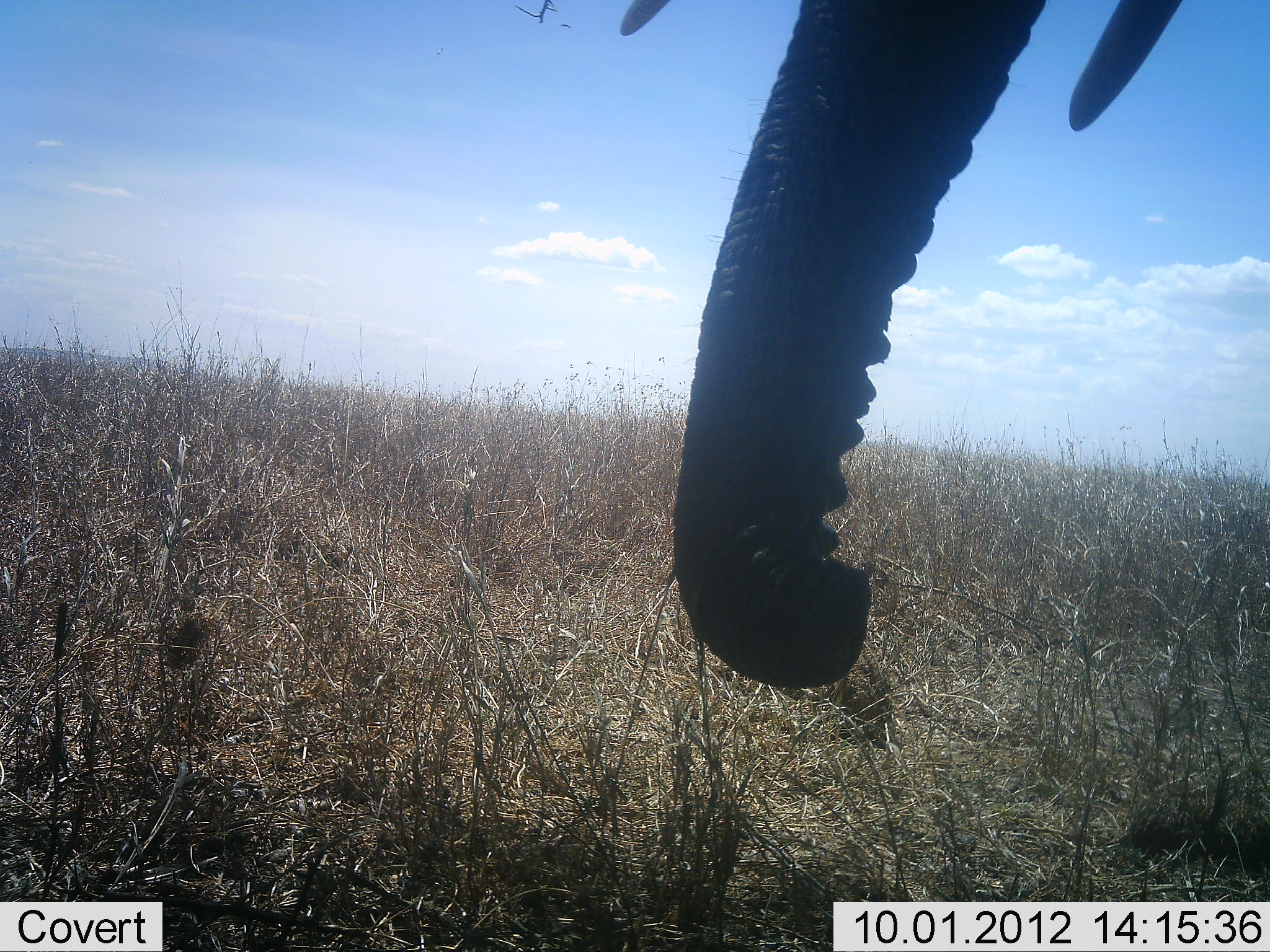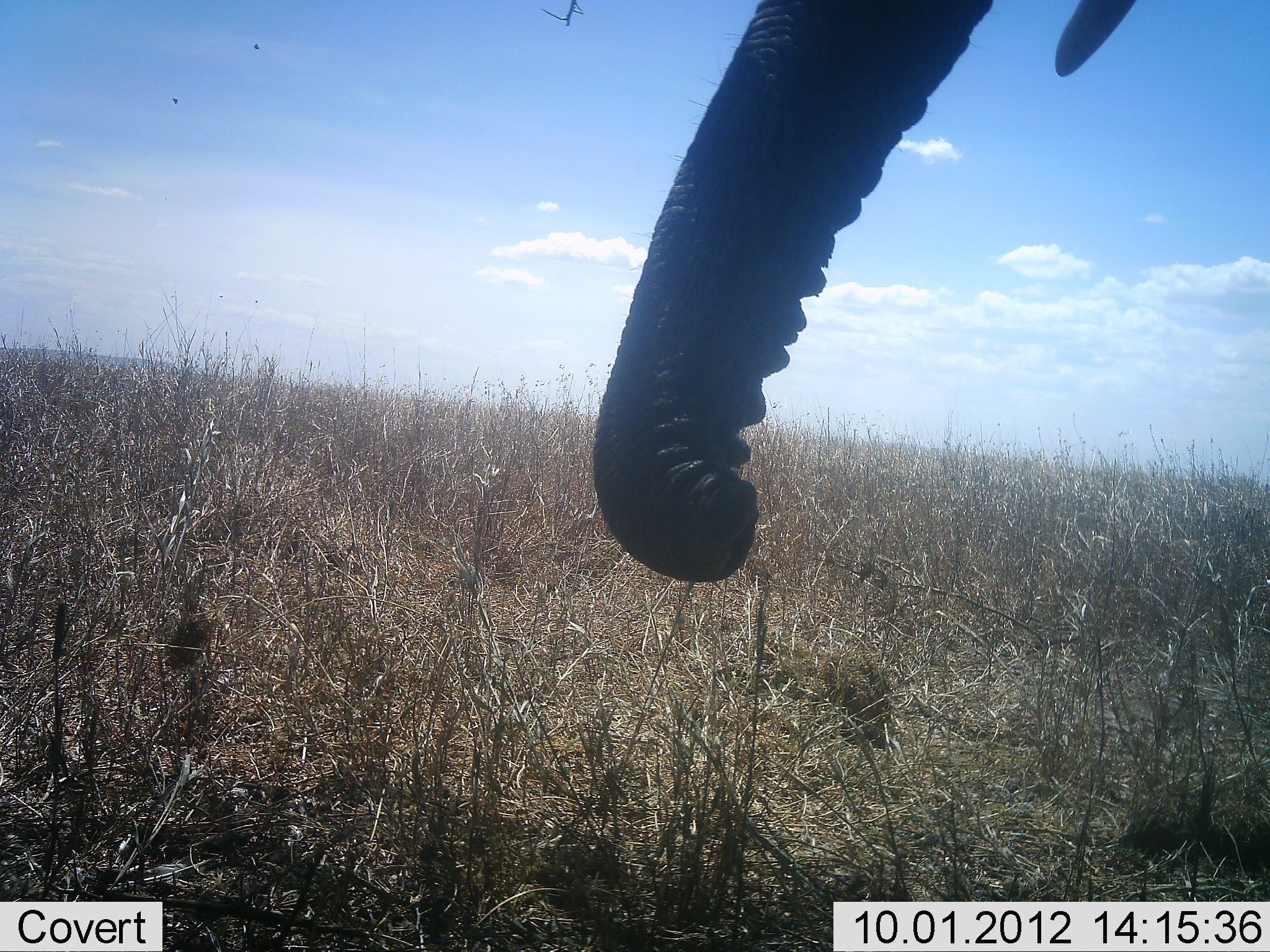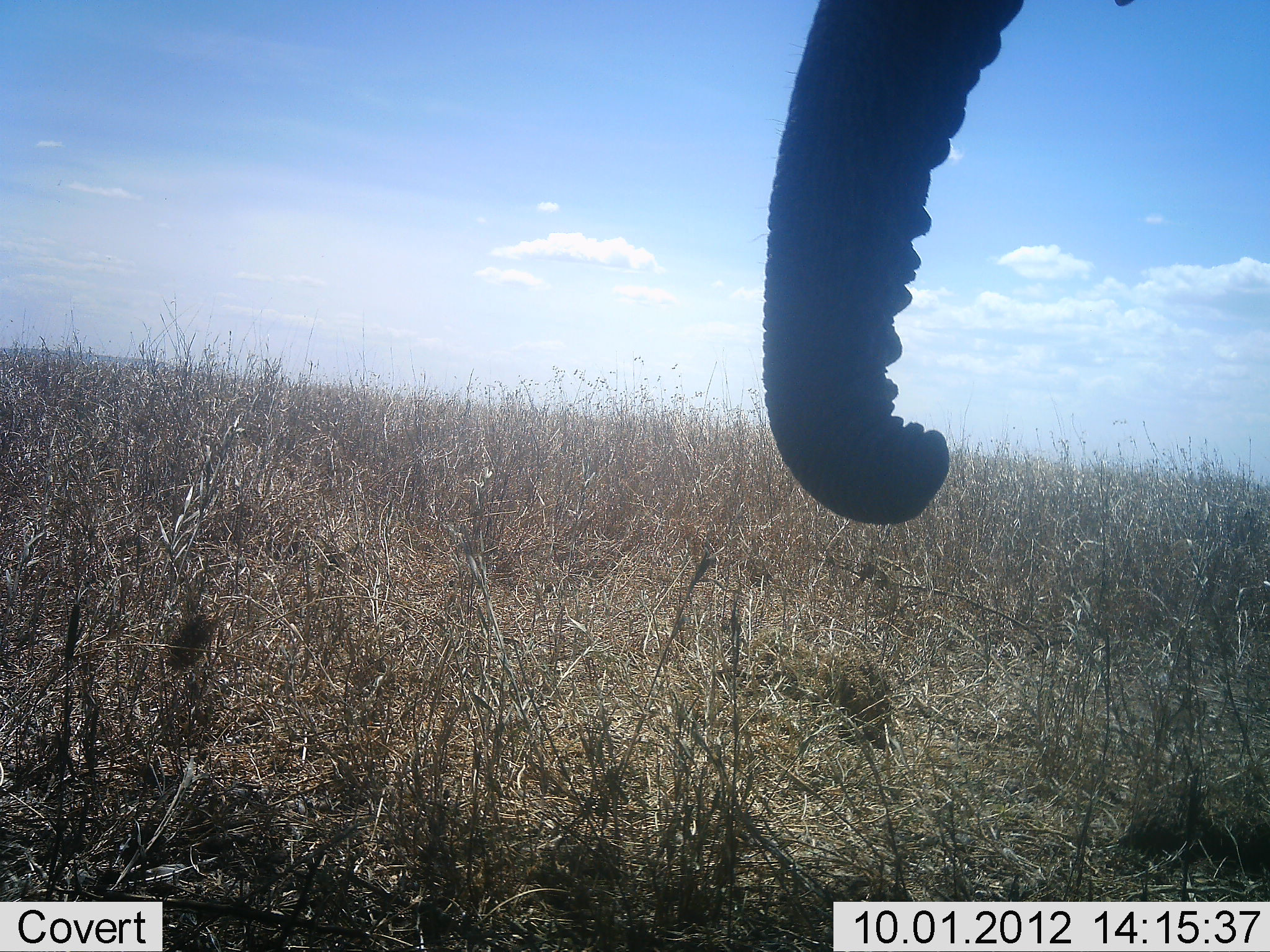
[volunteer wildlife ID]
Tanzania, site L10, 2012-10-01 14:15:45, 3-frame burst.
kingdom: Animalia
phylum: Chordata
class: Mammalia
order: Proboscidea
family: Elephantidae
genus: Loxodonta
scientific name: Loxodonta africana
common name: african bush elephant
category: elephant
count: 1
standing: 90%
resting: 0%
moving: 0%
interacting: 10%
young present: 0%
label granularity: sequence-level